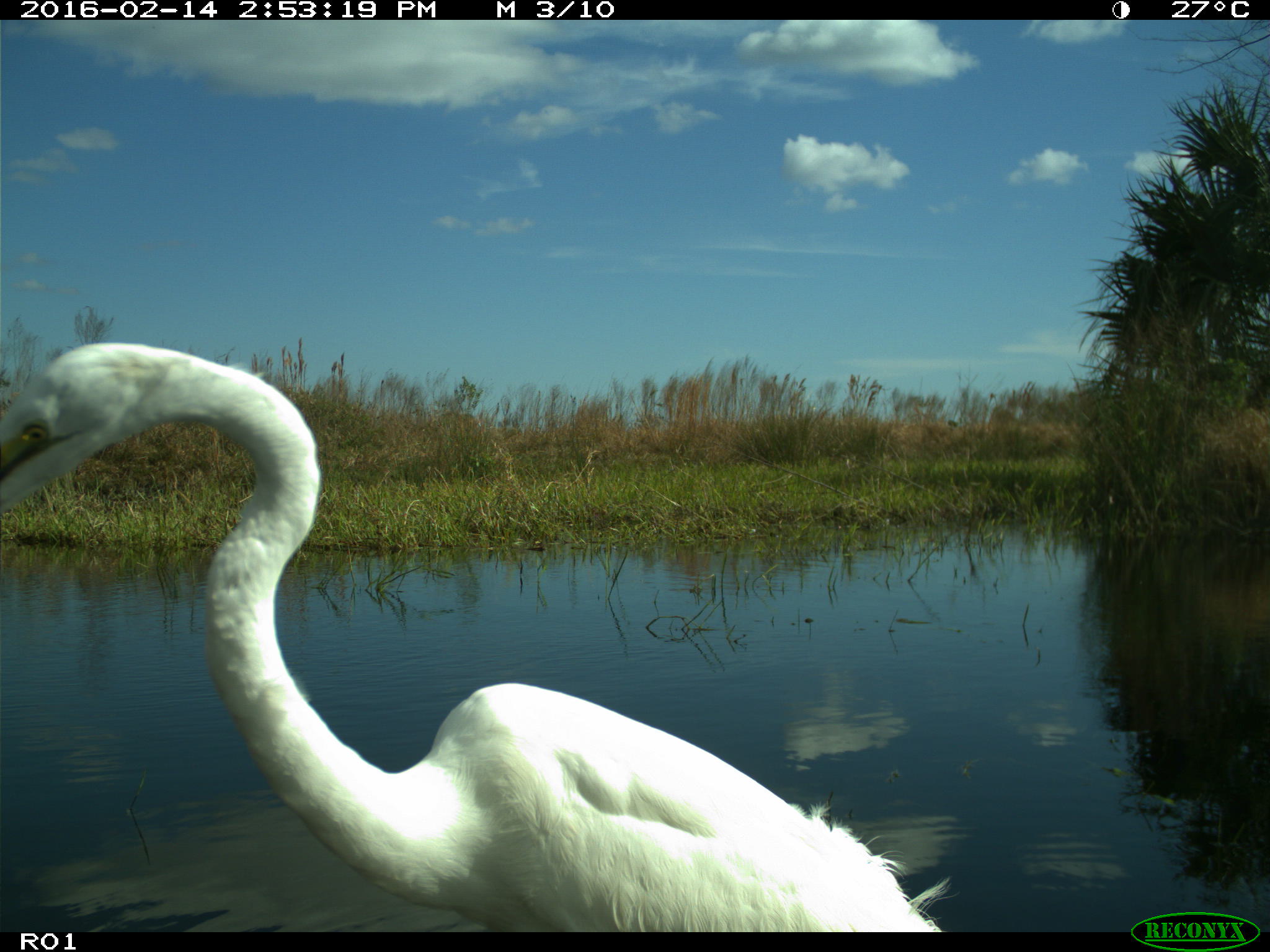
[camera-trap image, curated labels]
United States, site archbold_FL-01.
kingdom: Animalia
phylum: Chordata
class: Aves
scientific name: Aves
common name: birds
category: unidentified bird